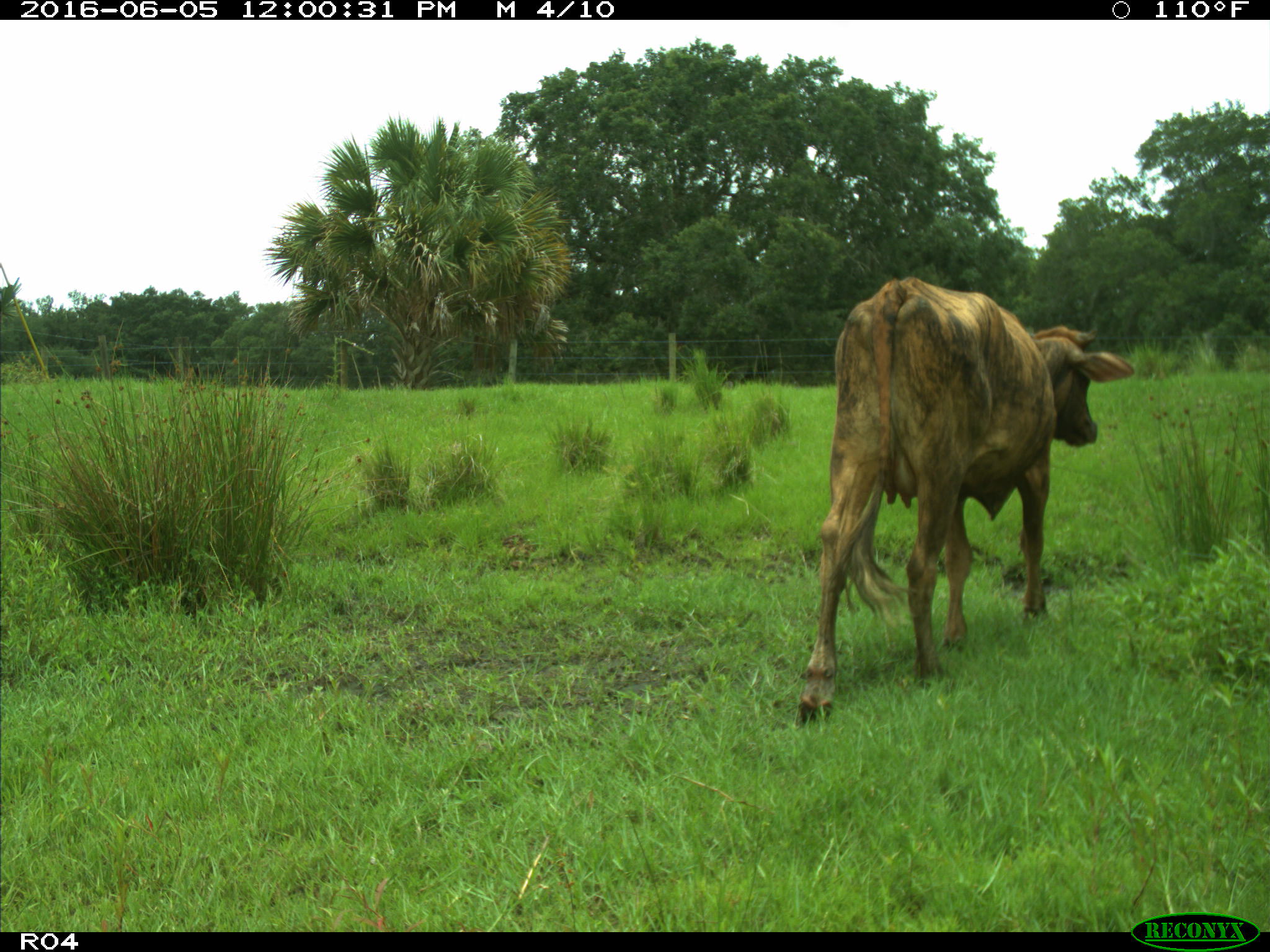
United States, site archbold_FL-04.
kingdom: Animalia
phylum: Chordata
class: Mammalia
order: Artiodactyla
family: Bovidae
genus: Bos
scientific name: Bos taurus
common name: domestic cow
Bos taurus (domestic cow).